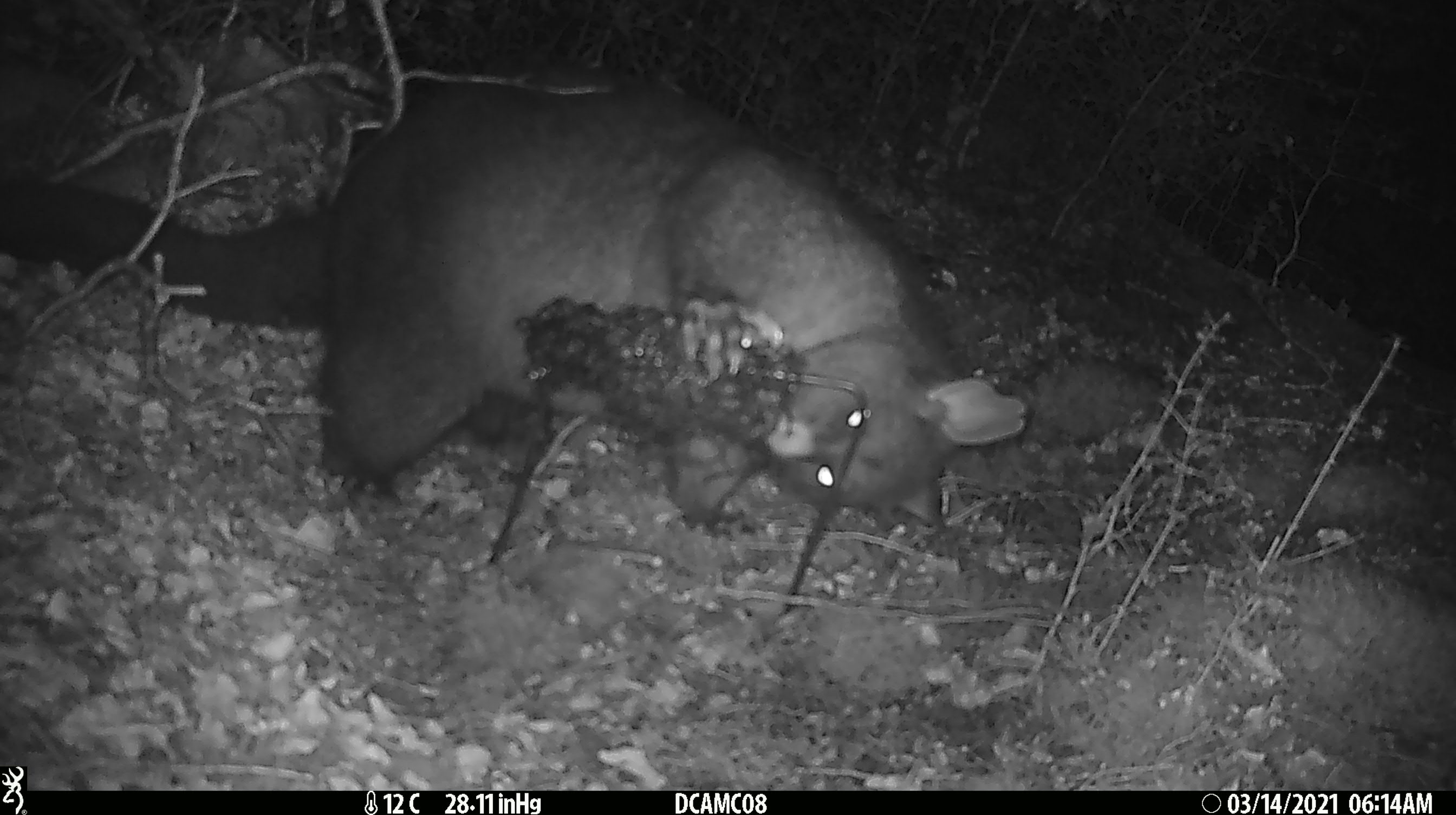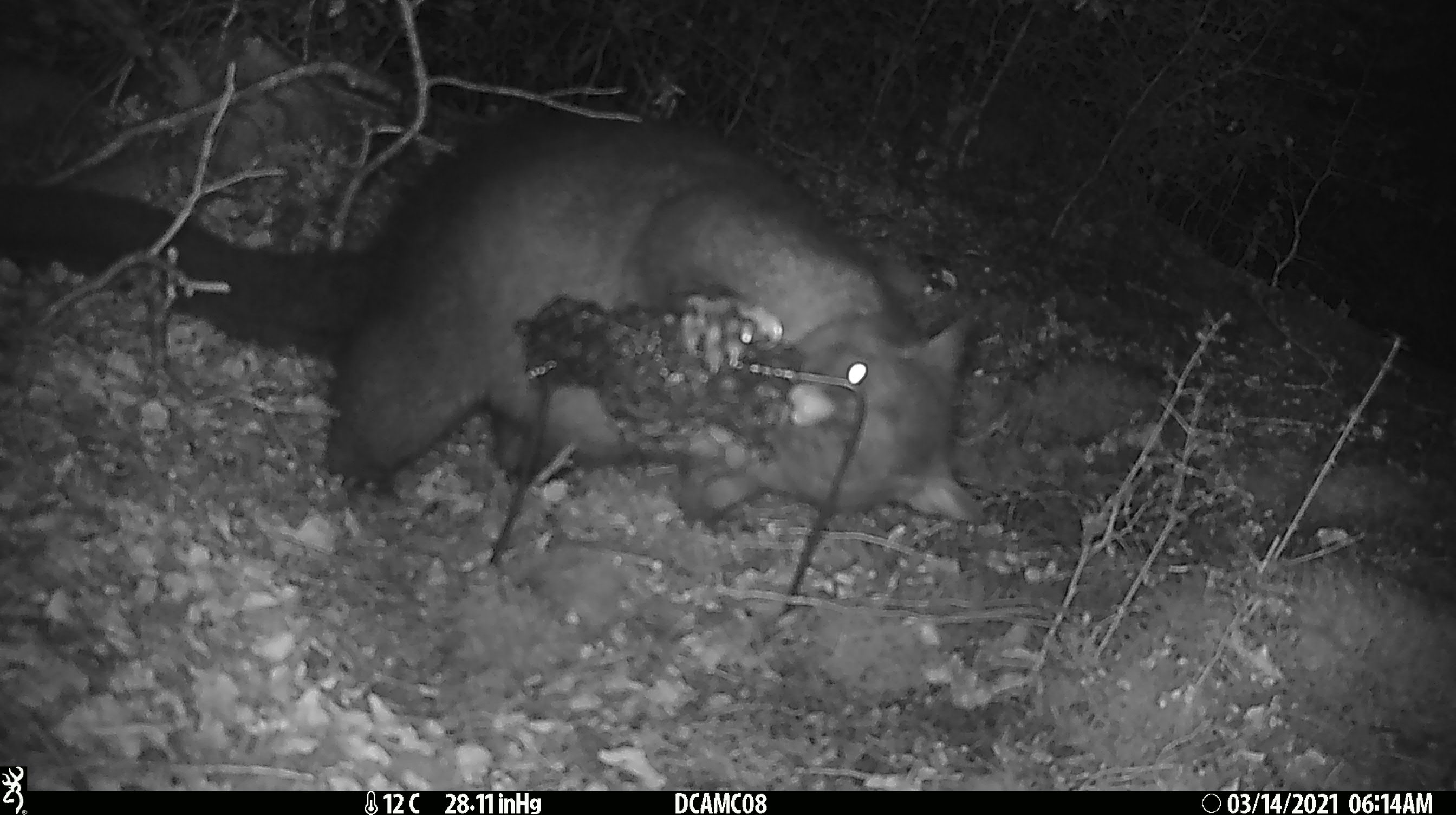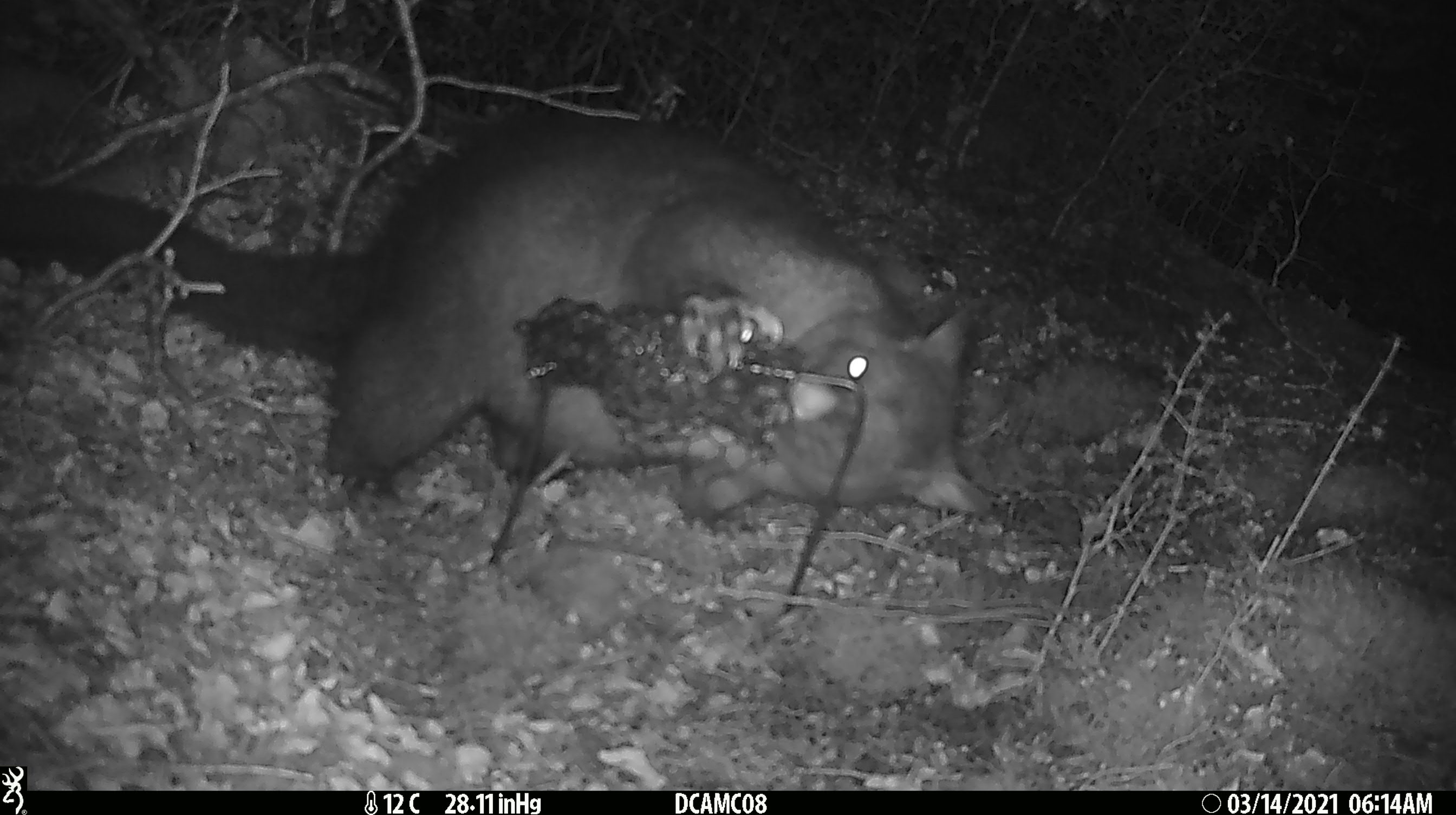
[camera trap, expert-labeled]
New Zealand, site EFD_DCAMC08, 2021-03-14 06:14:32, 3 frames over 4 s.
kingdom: Animalia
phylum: Chordata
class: Mammalia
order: Diprotodontia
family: Phalangeridae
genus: Trichosurus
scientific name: Trichosurus vulpecula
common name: common brushtail possum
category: possum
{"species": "possum (common brushtail possum) (Trichosurus vulpecula)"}